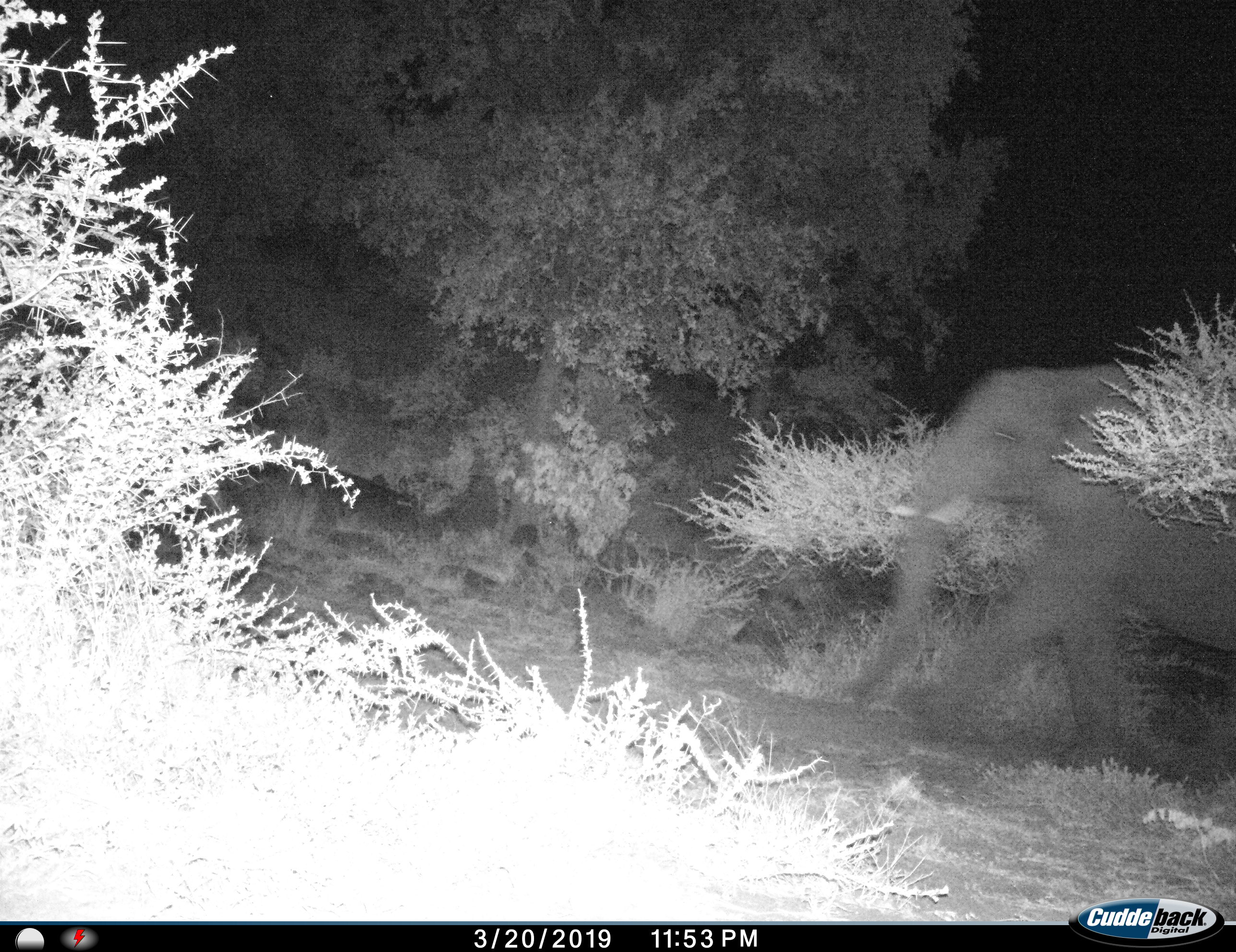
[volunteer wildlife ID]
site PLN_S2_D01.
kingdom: Animalia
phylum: Chordata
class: Mammalia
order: Proboscidea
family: Elephantidae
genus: Loxodonta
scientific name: Loxodonta africana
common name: african bush elephant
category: elephant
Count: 1.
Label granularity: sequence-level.